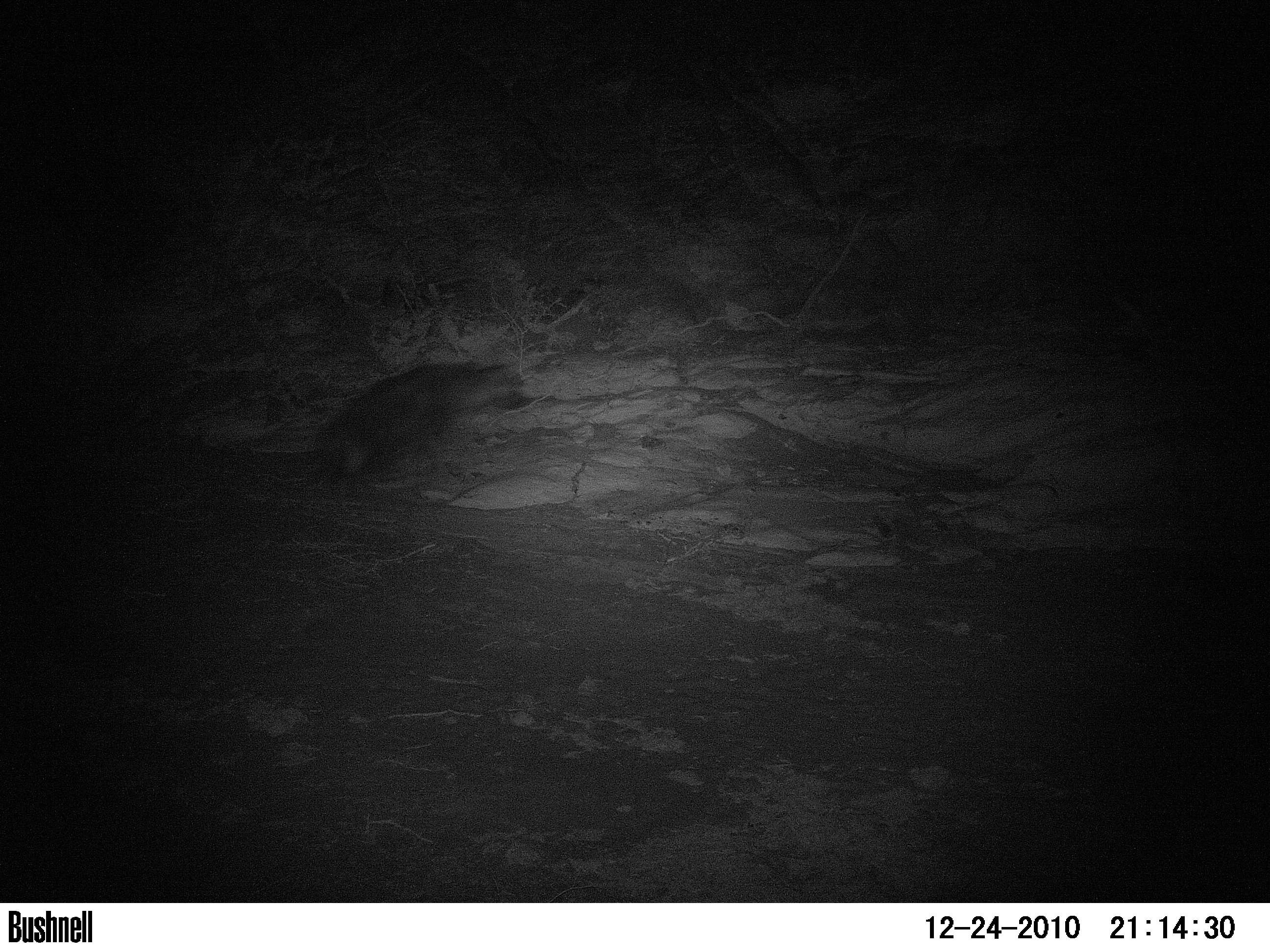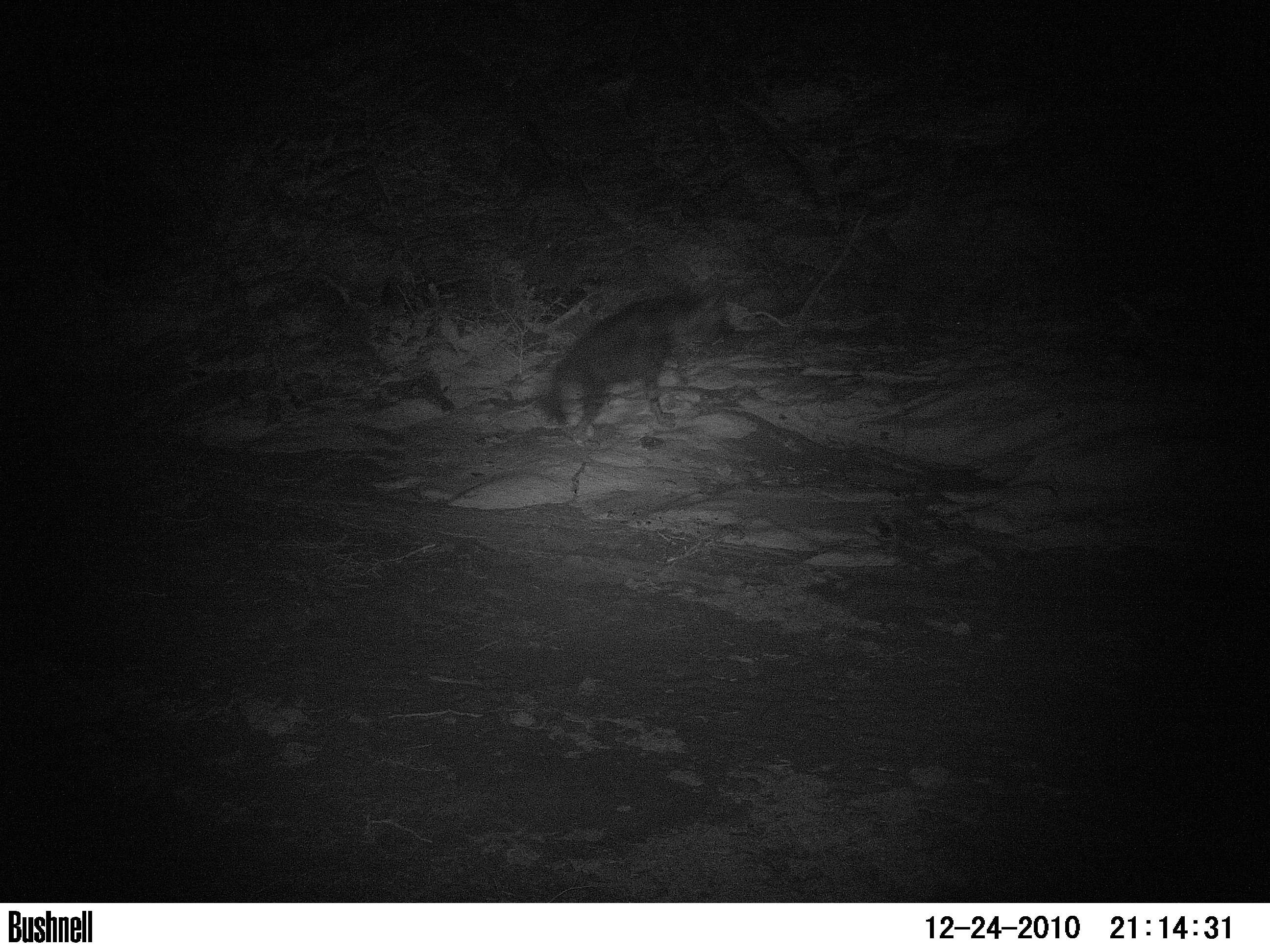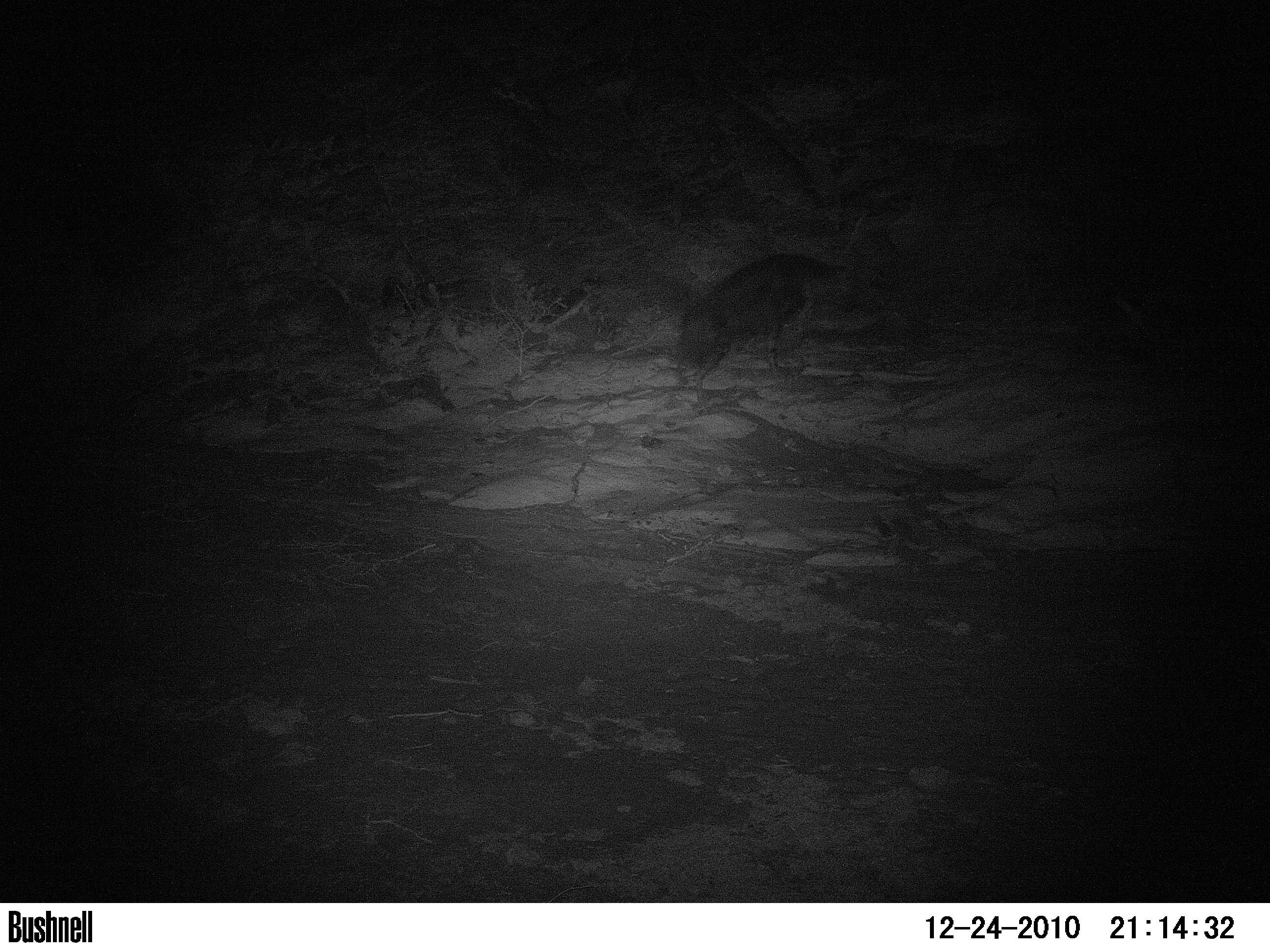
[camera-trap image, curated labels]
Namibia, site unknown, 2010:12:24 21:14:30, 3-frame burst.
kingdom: Animalia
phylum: Chordata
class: Mammalia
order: Carnivora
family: Hyaenidae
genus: Parahyaena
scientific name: Parahyaena brunnea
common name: brown hyena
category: hyaena brunnea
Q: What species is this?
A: Hyaena brunnea (brown hyena) (Parahyaena brunnea).